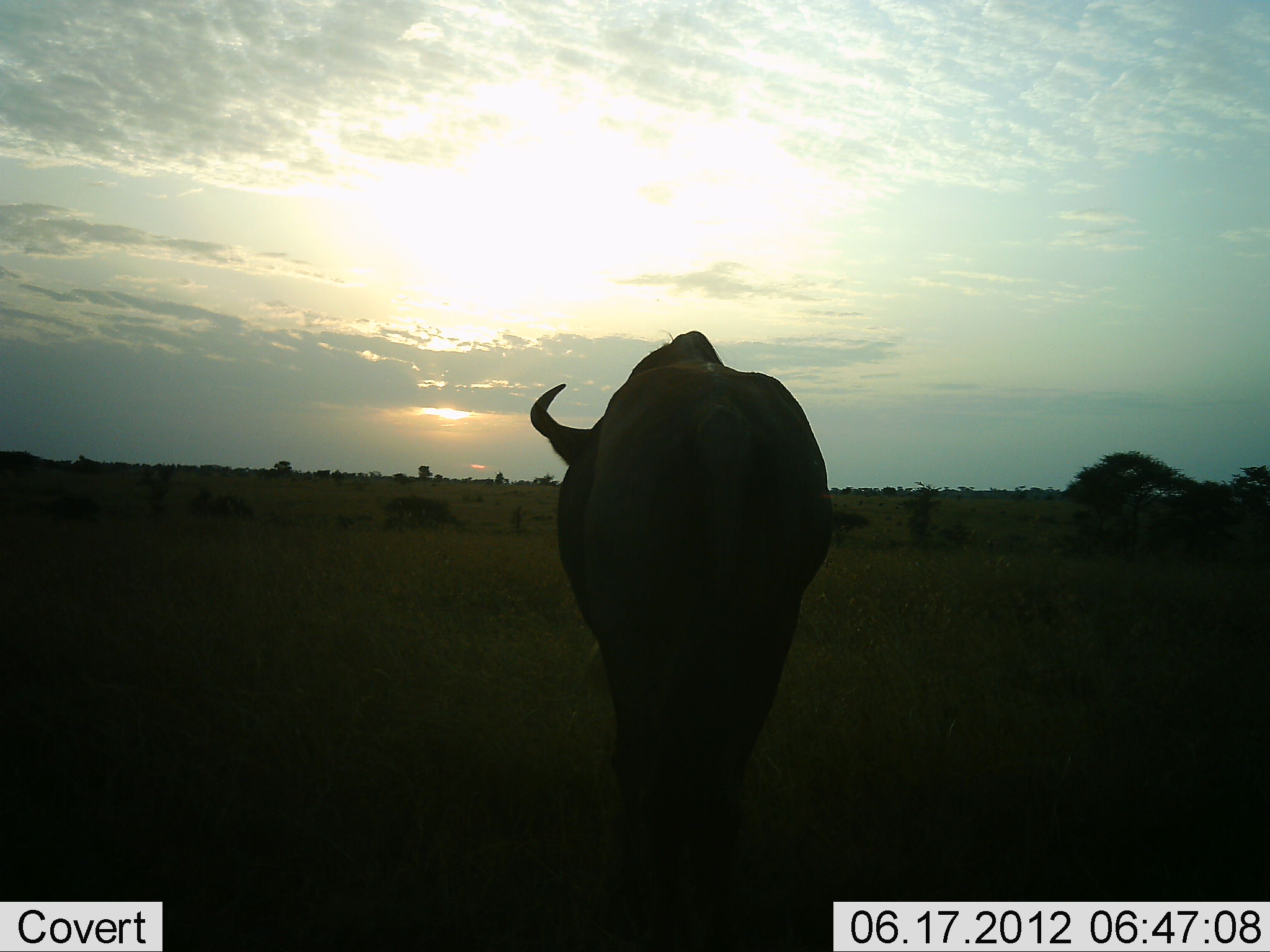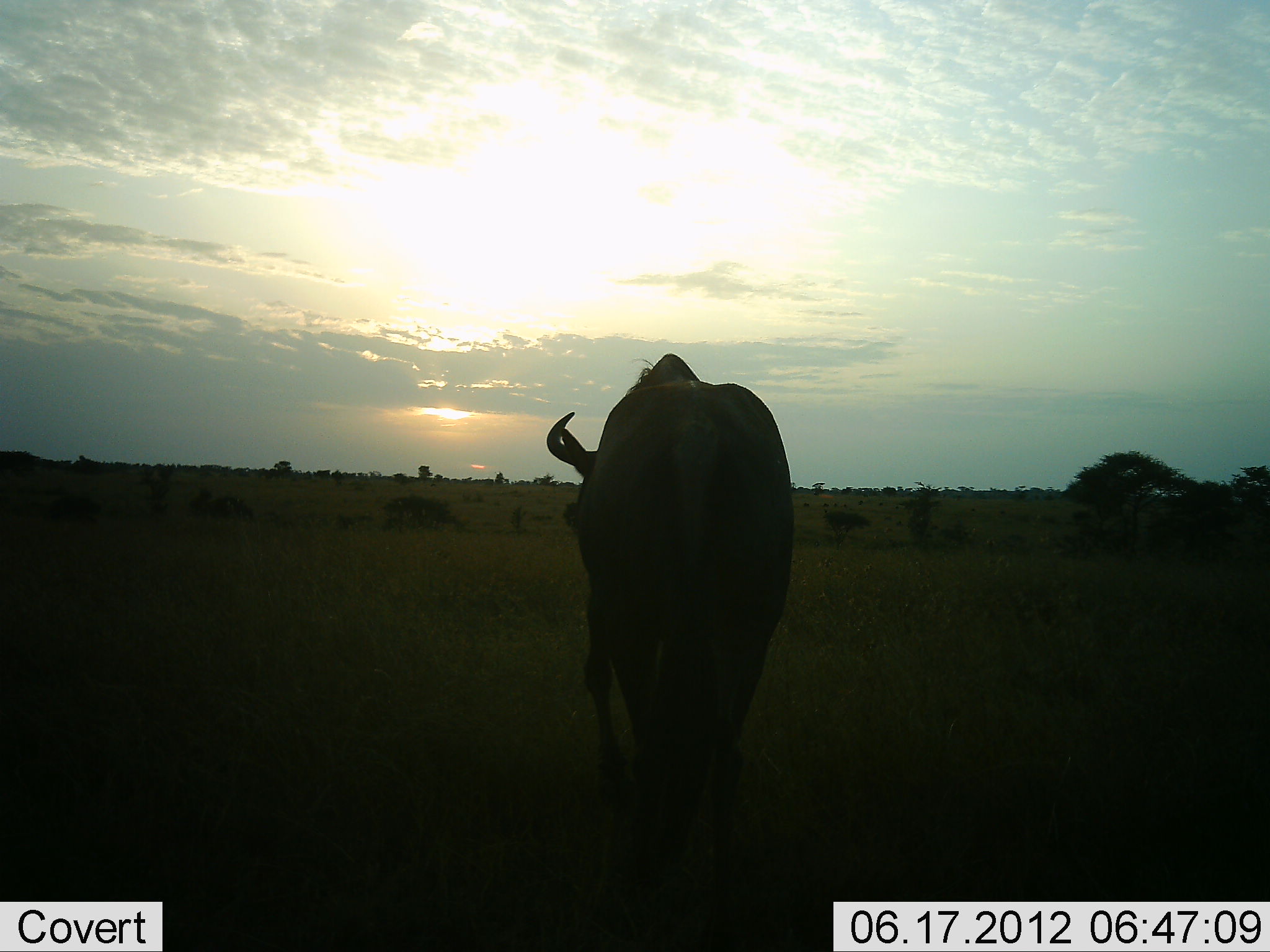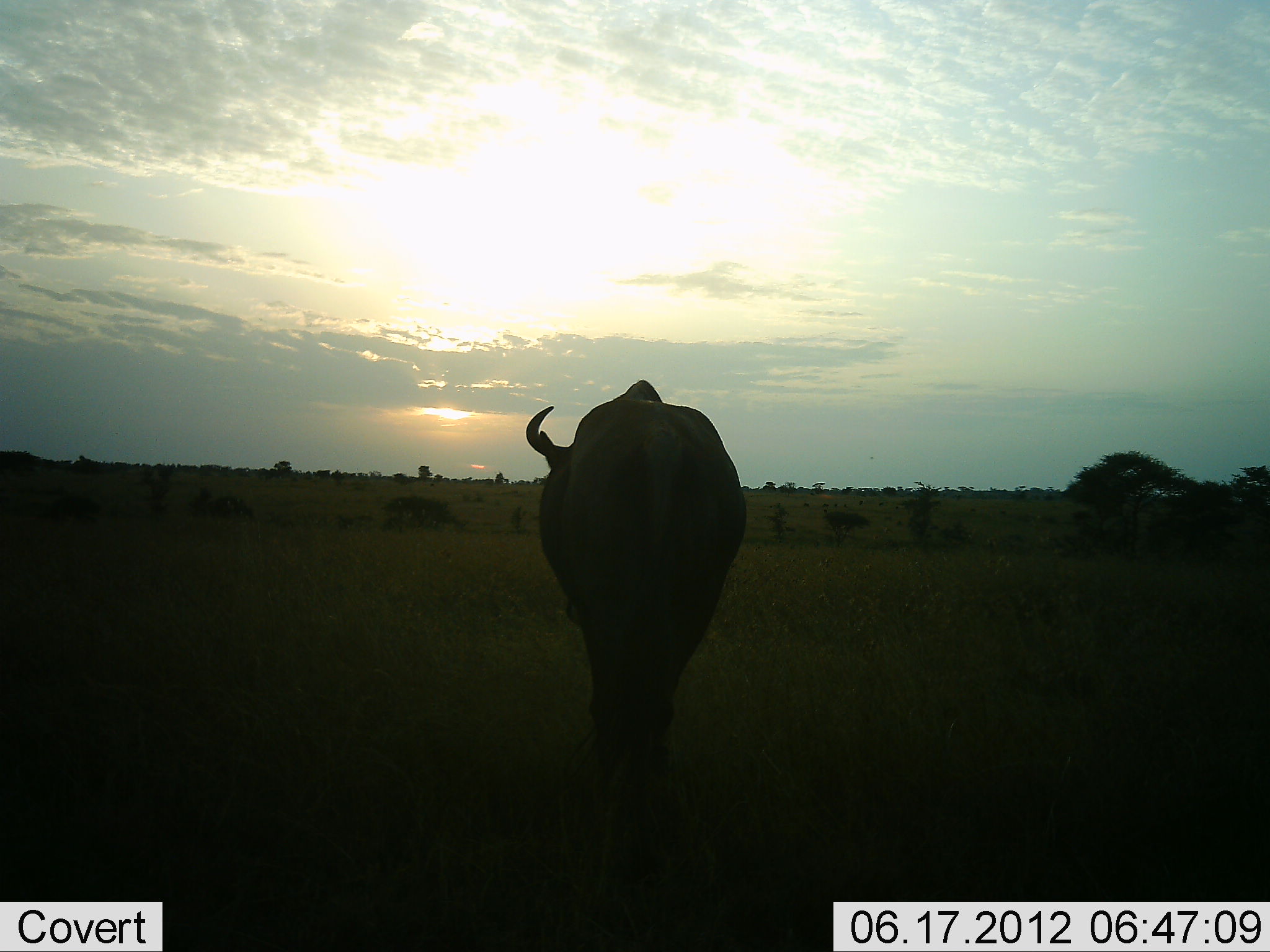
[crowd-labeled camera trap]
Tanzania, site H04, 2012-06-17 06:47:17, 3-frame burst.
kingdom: Animalia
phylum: Chordata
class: Mammalia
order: Artiodactyla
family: Bovidae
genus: Connochaetes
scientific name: Connochaetes taurinus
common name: blue wildebeest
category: wildebeest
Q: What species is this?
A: Wildebeest (blue wildebeest) (Connochaetes taurinus).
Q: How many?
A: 1.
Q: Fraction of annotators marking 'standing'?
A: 10%.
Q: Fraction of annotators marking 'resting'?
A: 0%.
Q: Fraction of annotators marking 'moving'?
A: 90%.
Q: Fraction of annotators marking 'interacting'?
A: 0%.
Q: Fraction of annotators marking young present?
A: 0%.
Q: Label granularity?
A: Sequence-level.